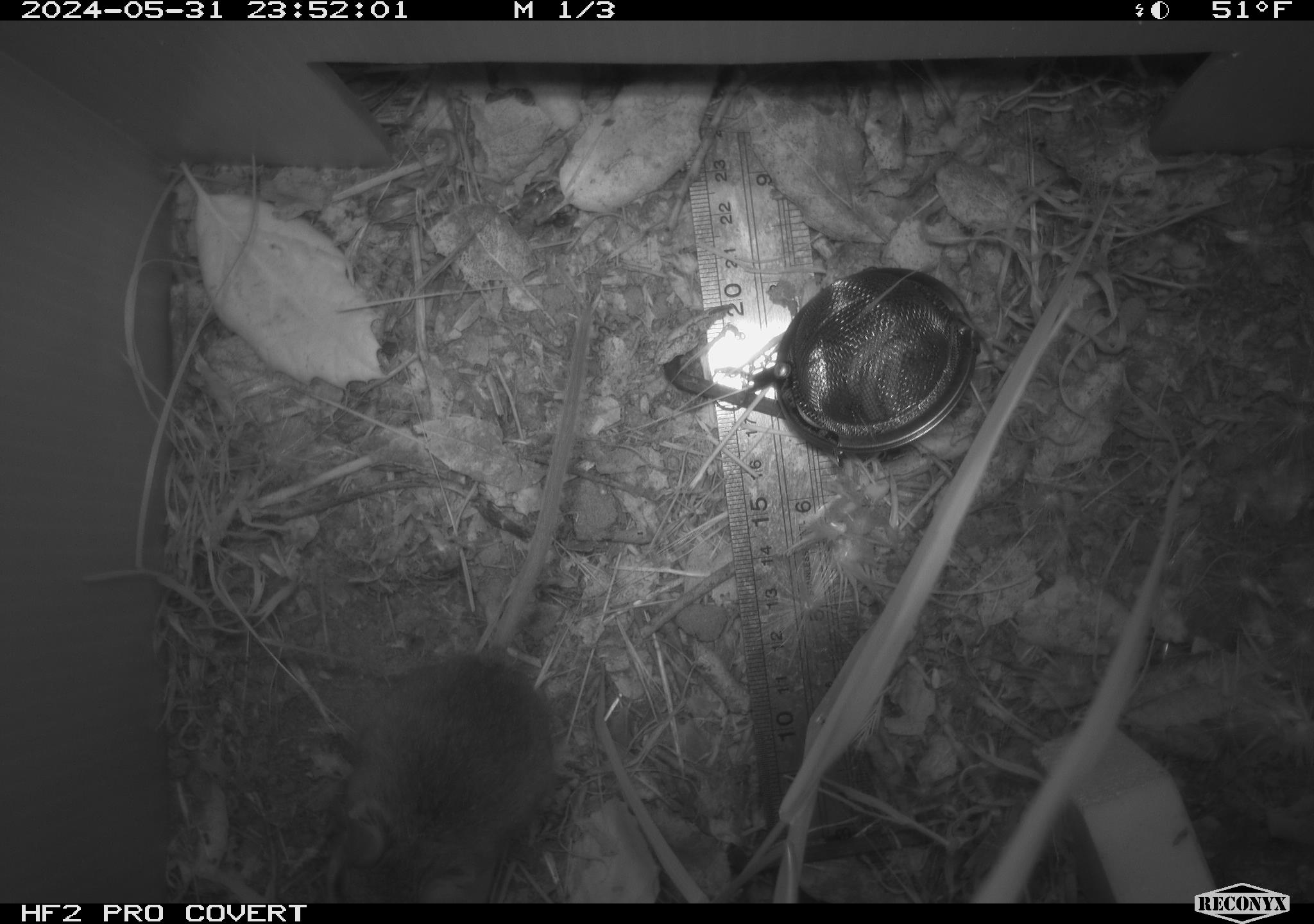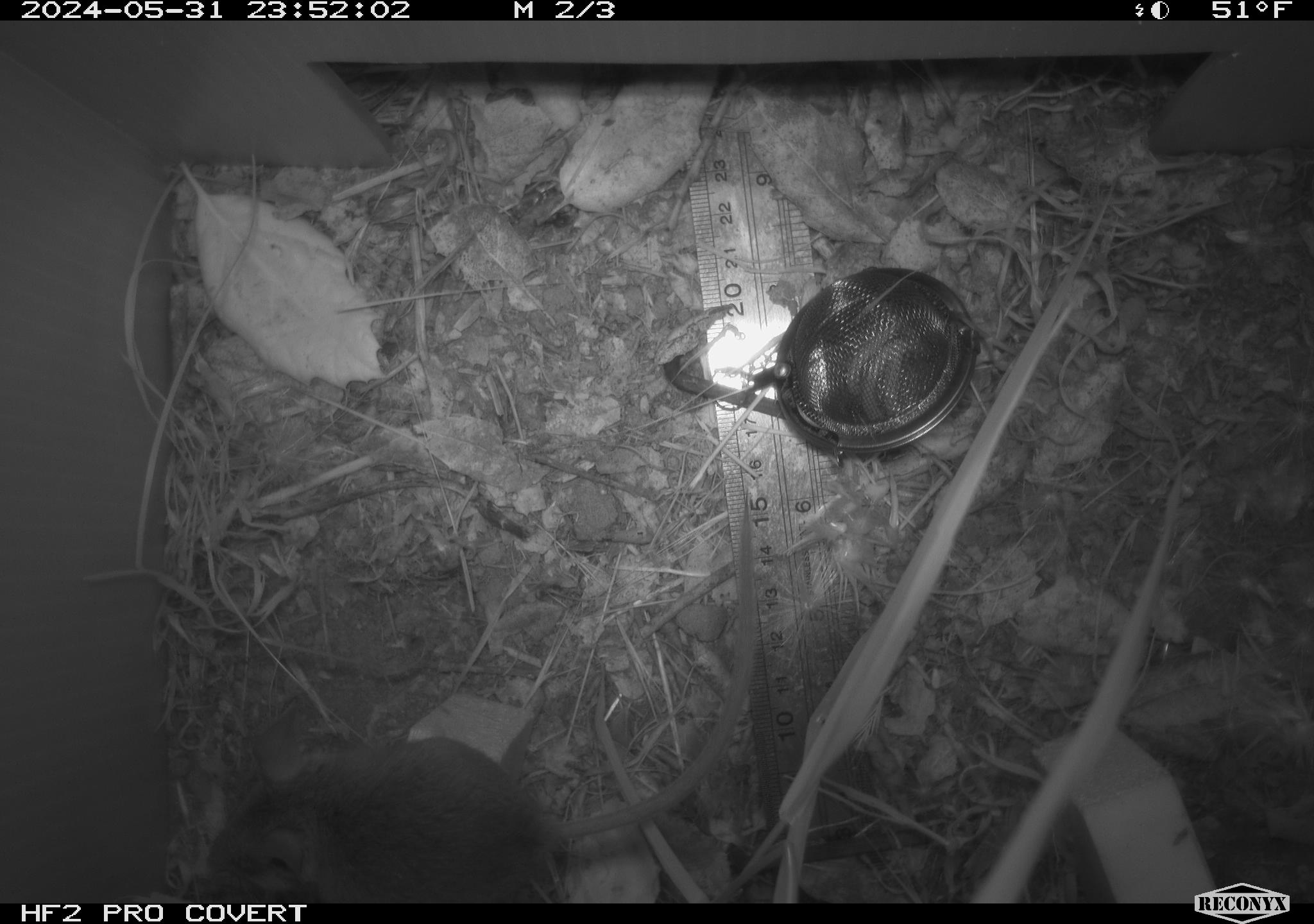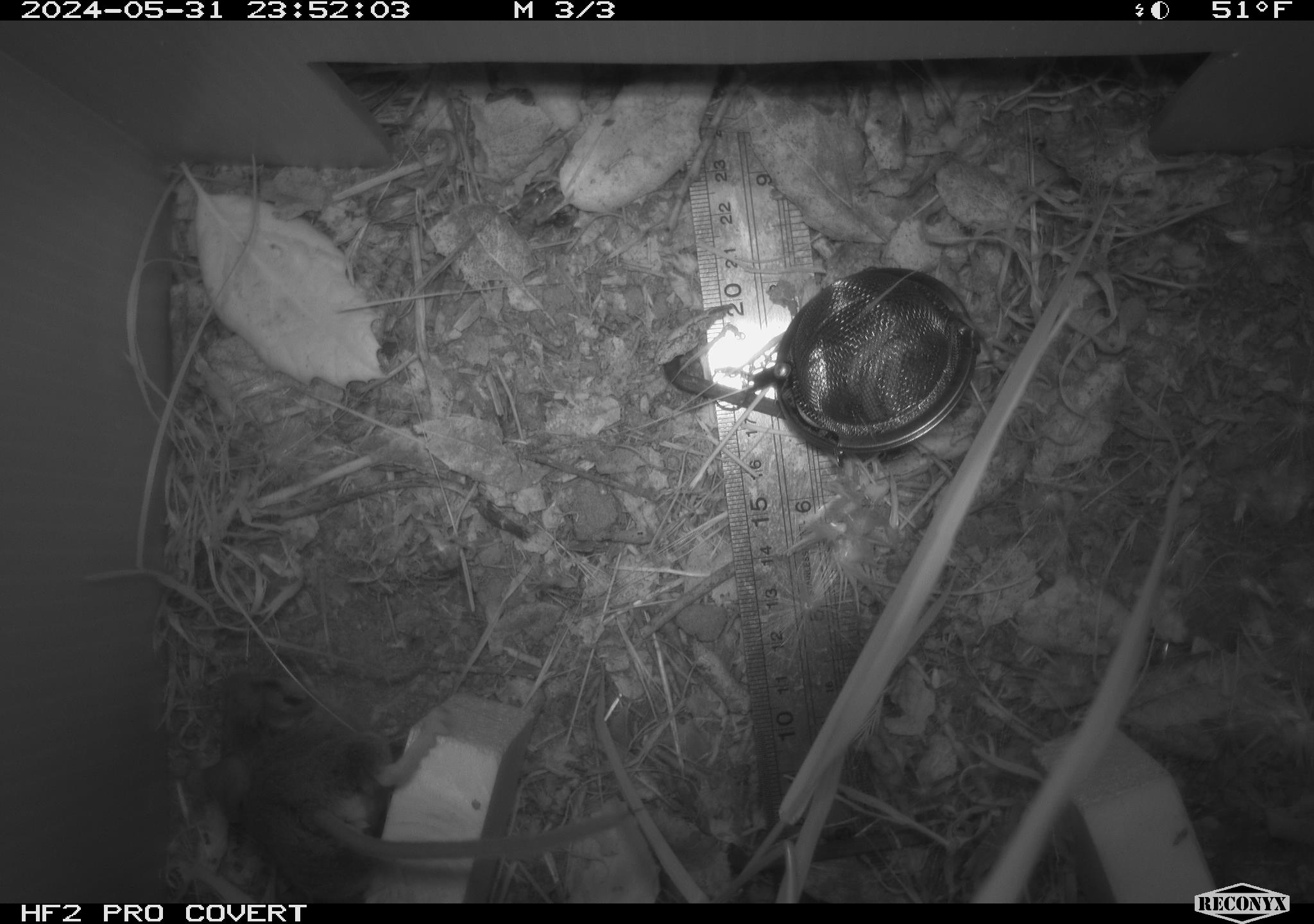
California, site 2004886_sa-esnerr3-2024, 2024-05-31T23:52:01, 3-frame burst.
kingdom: Animalia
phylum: Chordata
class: Mammalia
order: Rodentia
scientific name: Rodentia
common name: rodent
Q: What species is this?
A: Rodent (Rodentia).